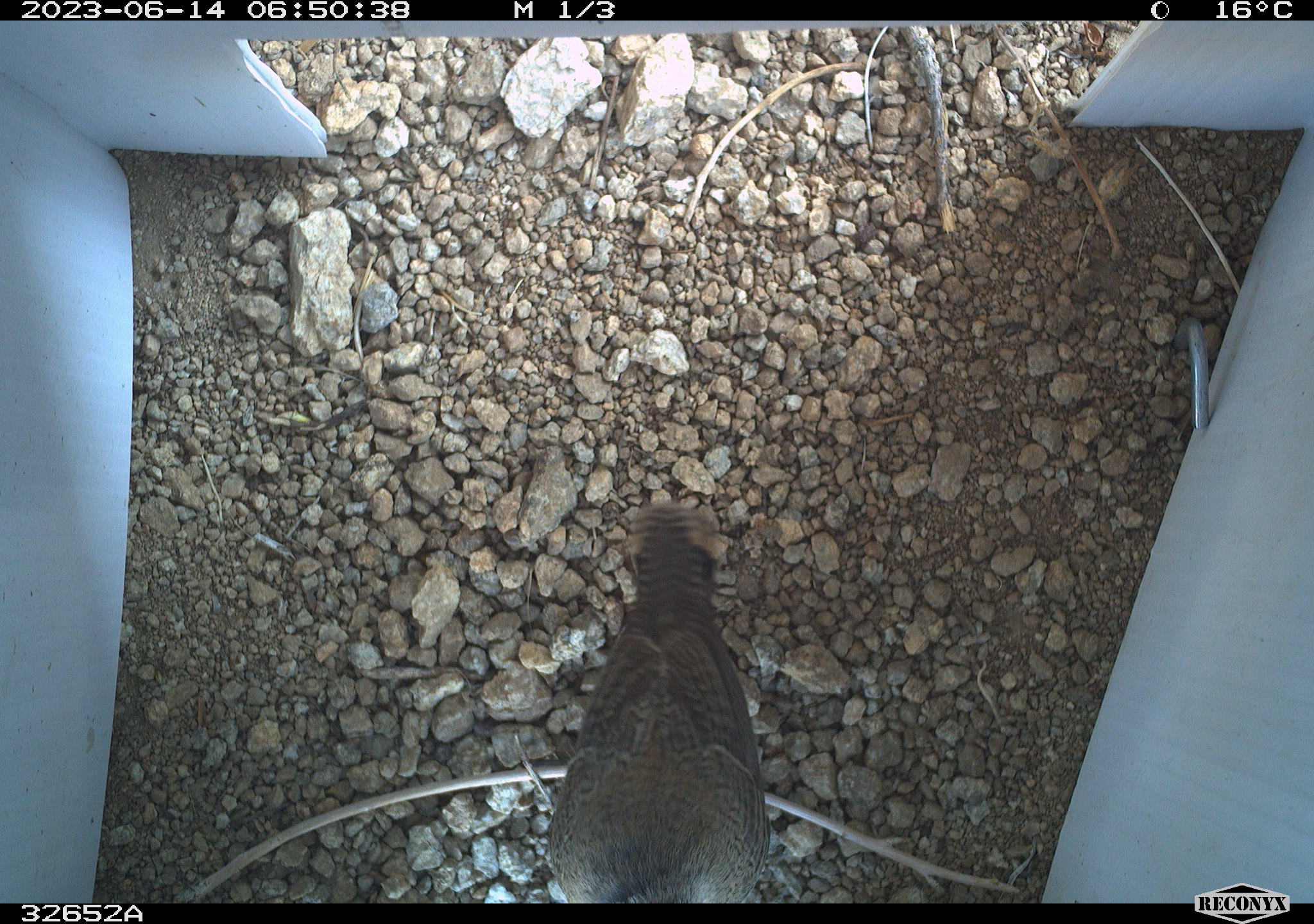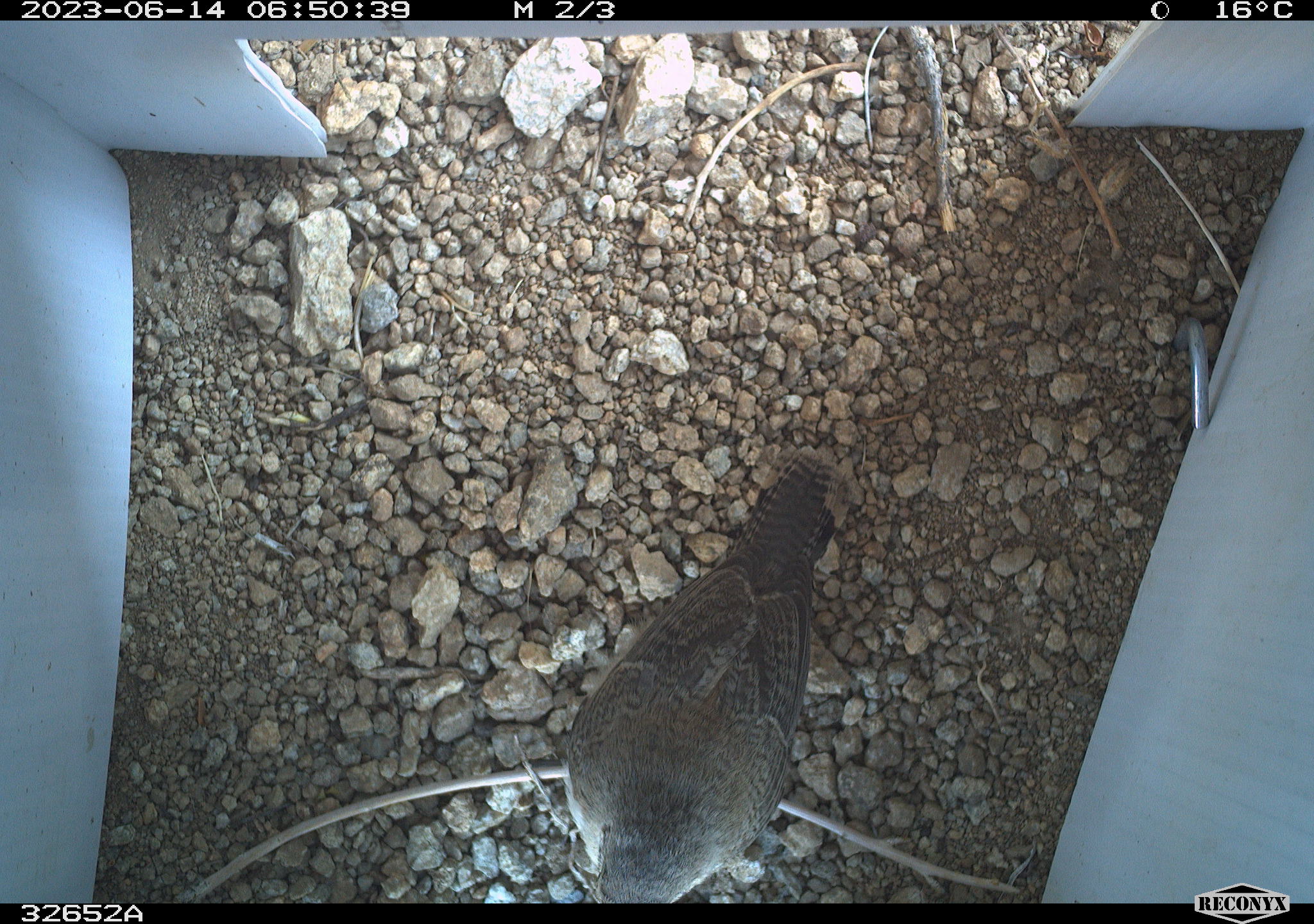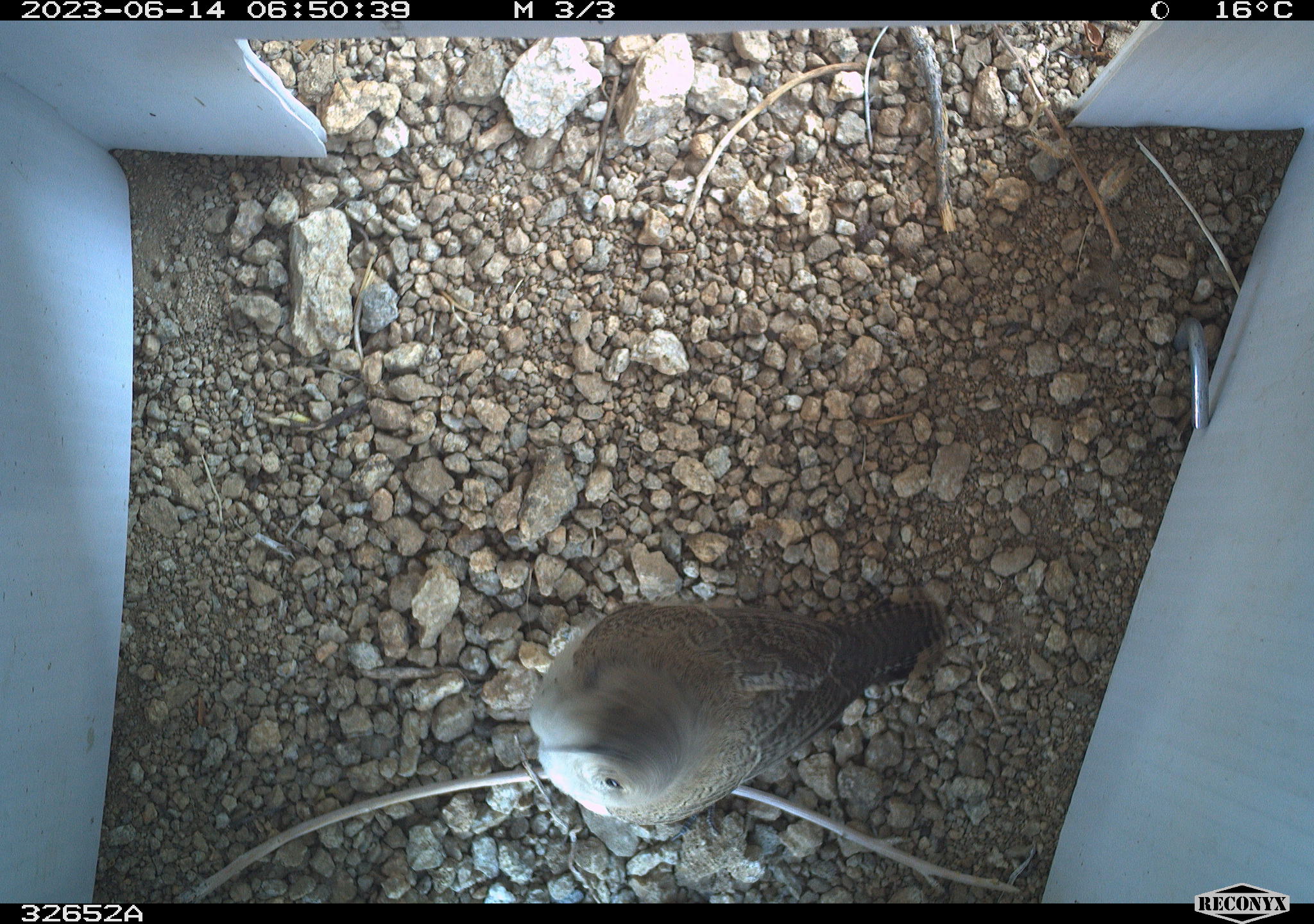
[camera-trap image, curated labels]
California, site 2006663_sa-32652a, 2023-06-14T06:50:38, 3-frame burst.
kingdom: Animalia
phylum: Chordata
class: Aves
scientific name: Aves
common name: bird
Bird (Aves).